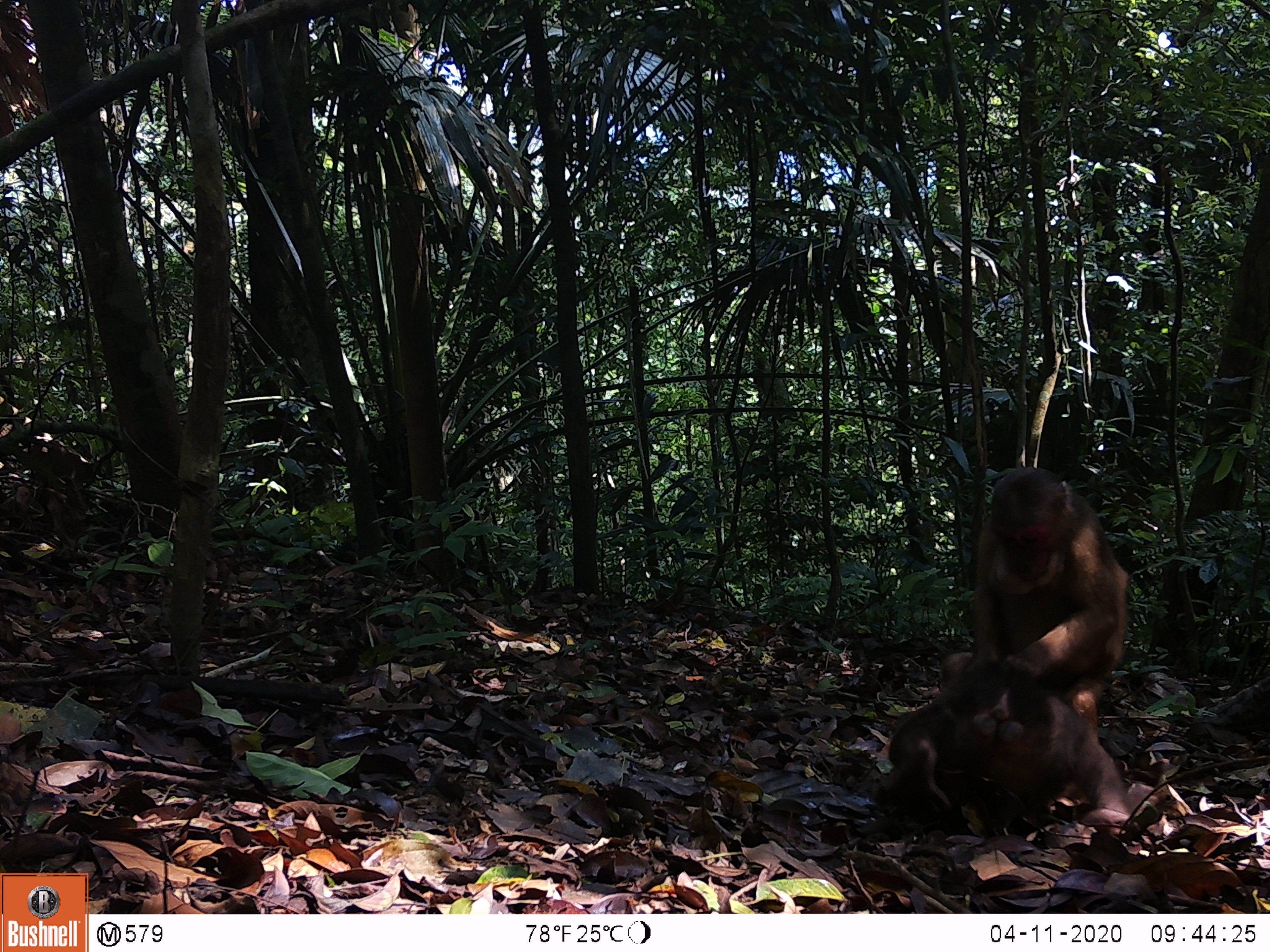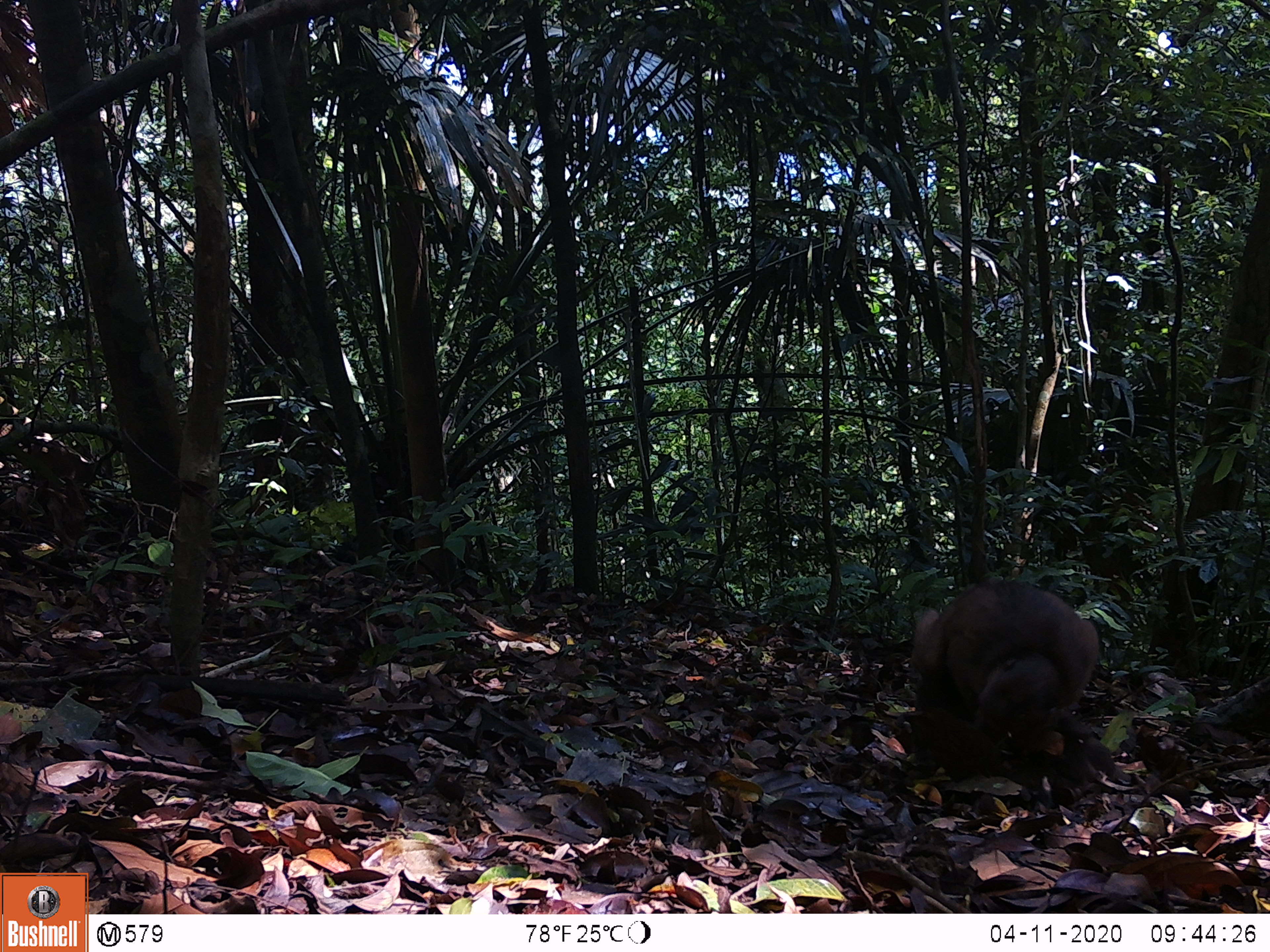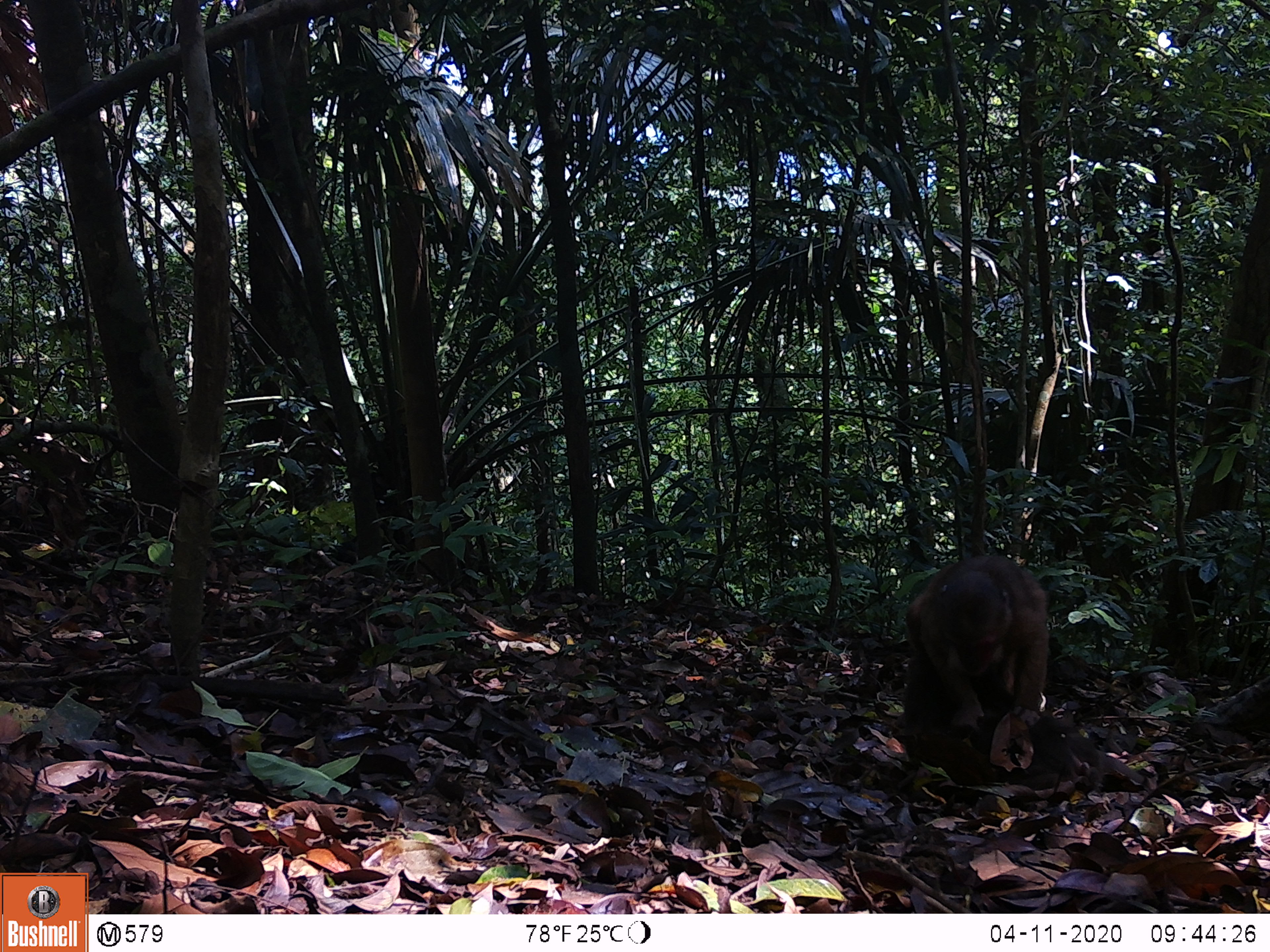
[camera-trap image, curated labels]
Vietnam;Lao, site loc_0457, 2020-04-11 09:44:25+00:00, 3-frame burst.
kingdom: Animalia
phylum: Chordata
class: Mammalia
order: Primates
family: Cercopithecidae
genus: Macaca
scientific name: Macaca arctoides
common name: stump-tailed macaque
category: stump tailed macaque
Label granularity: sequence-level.